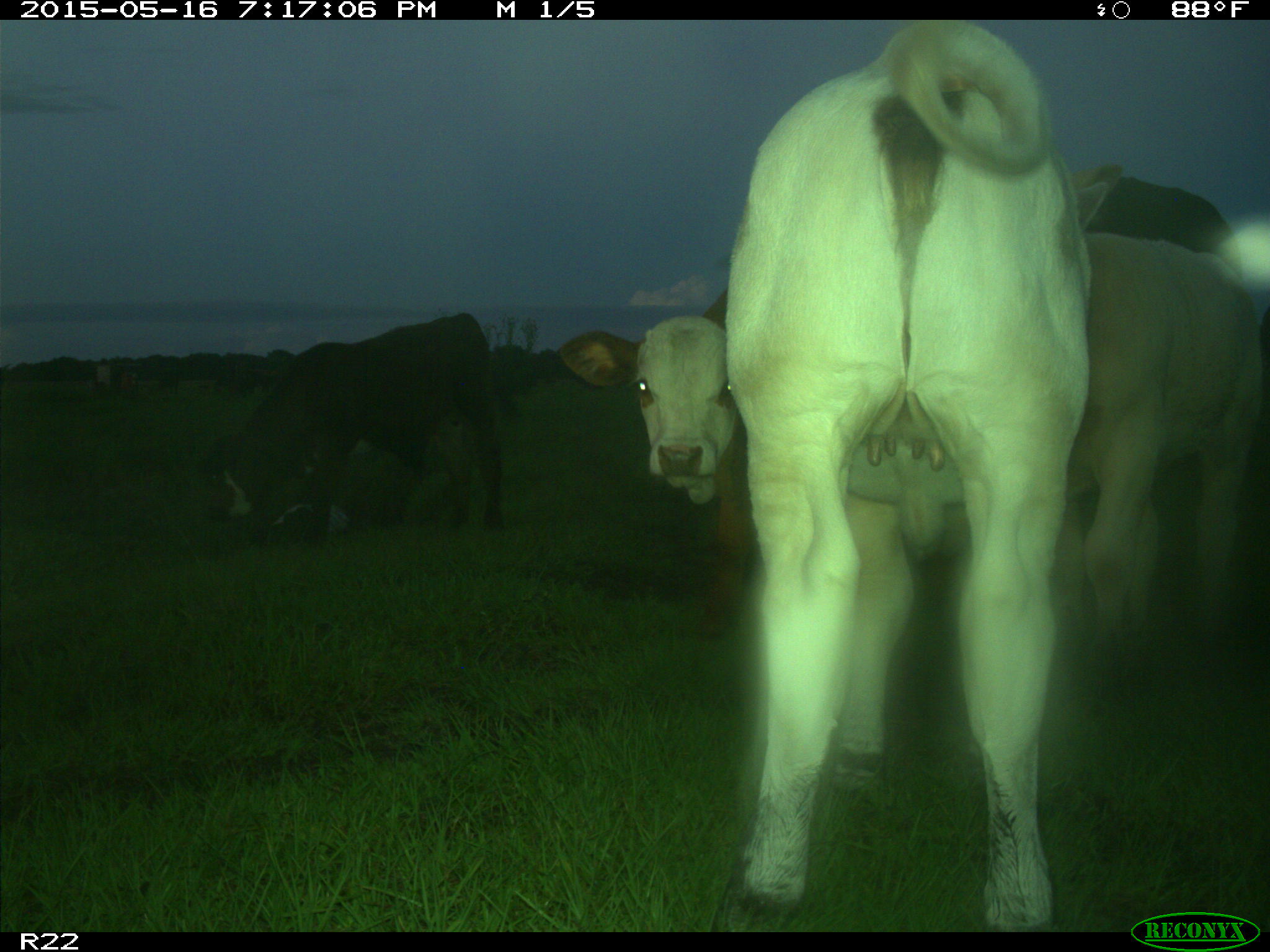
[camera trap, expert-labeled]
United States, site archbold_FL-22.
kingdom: Animalia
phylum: Chordata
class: Mammalia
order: Artiodactyla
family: Bovidae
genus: Bos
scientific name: Bos taurus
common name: domestic cow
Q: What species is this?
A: Bos taurus (domestic cow).